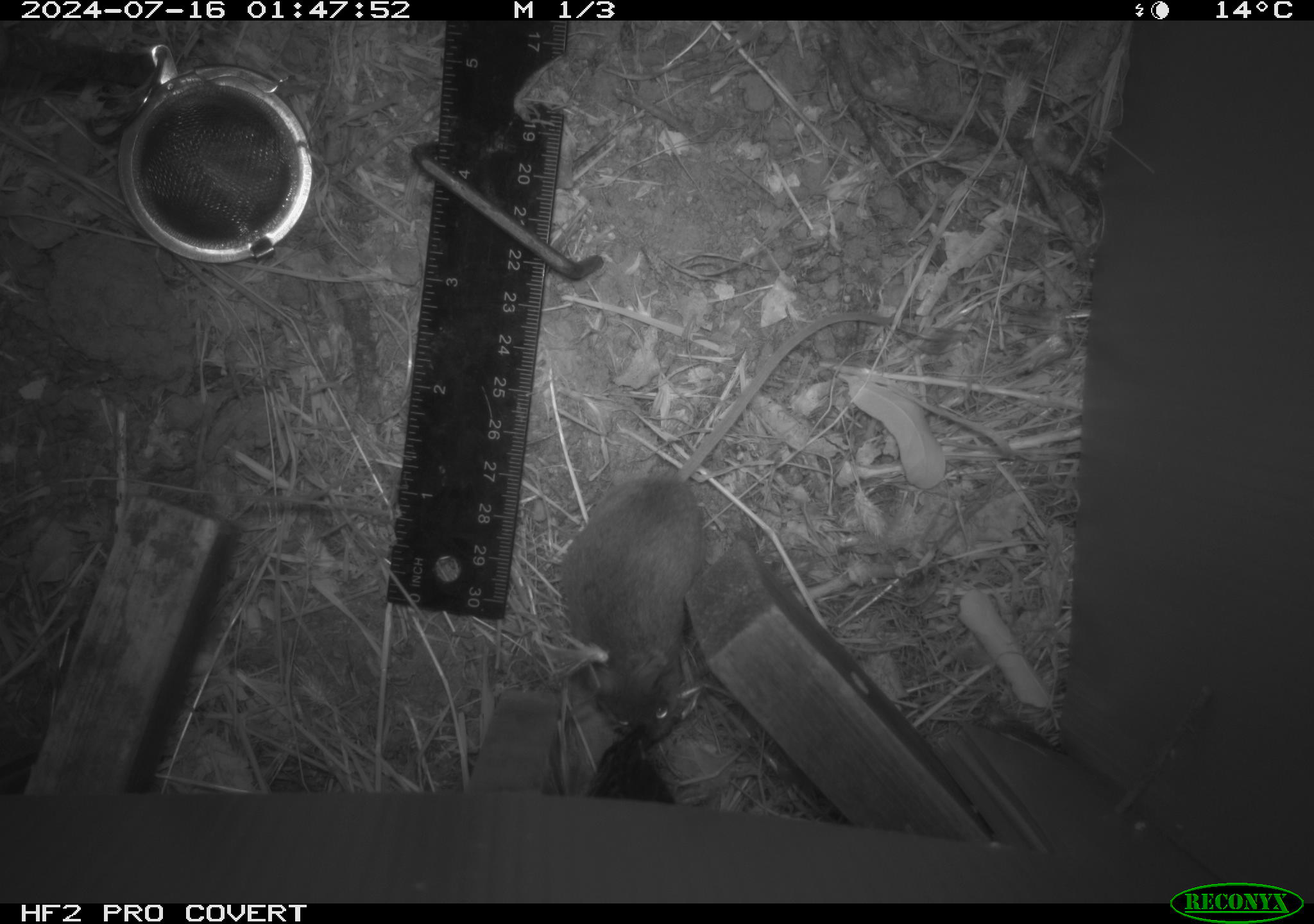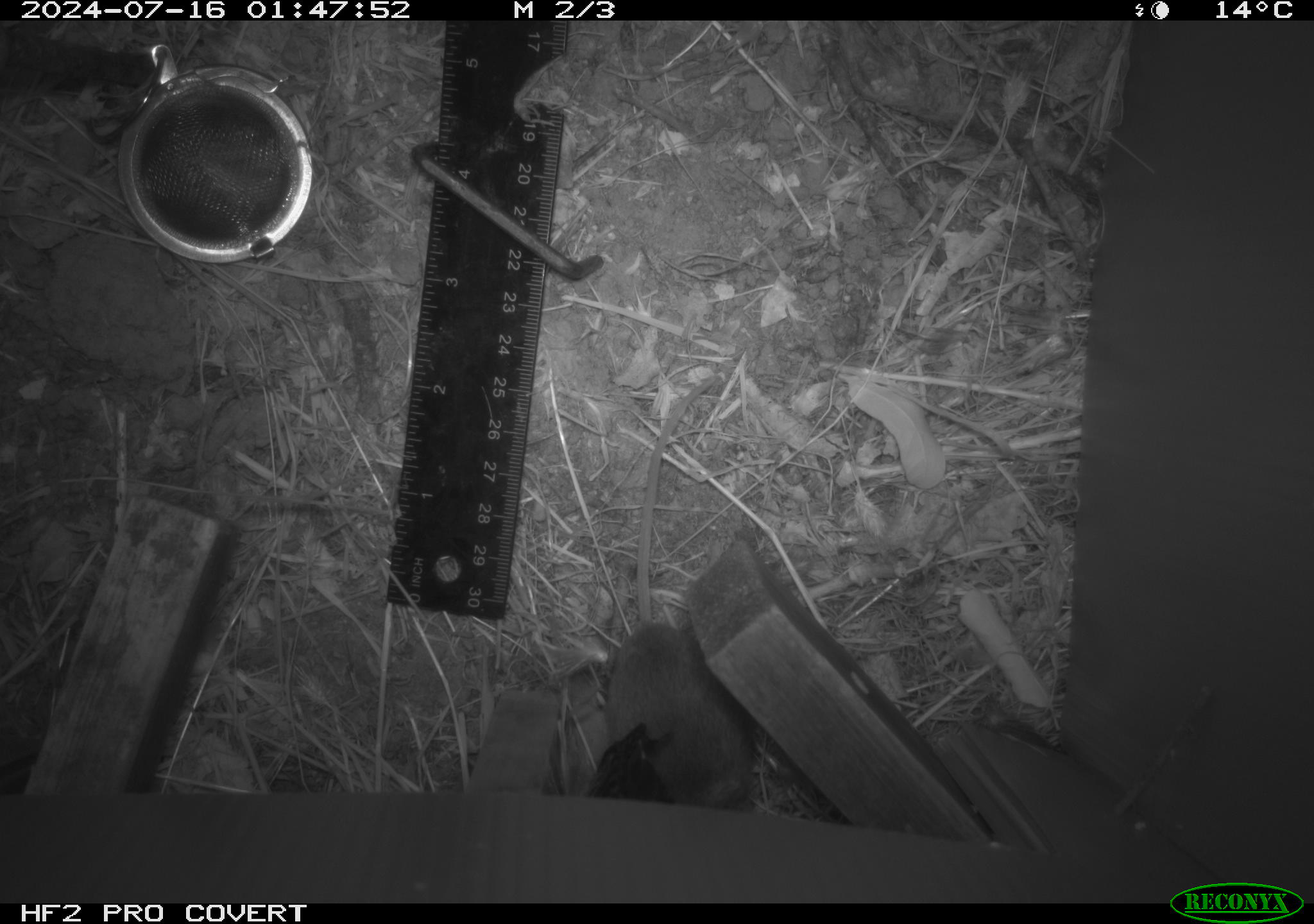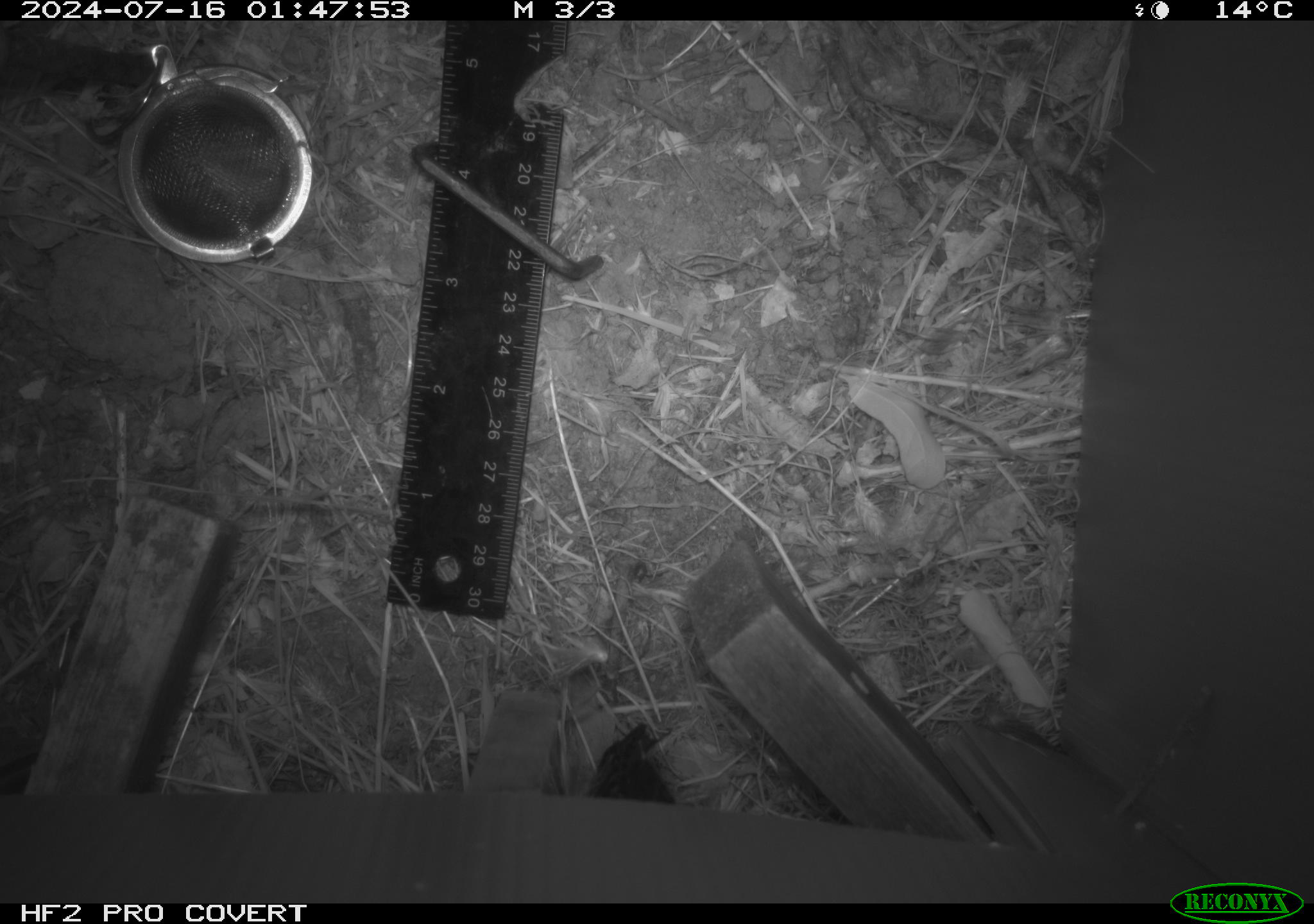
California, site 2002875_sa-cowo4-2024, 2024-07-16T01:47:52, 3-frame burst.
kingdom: Animalia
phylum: Chordata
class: Mammalia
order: Rodentia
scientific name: Rodentia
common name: mouse species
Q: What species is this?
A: Mouse species (Rodentia).